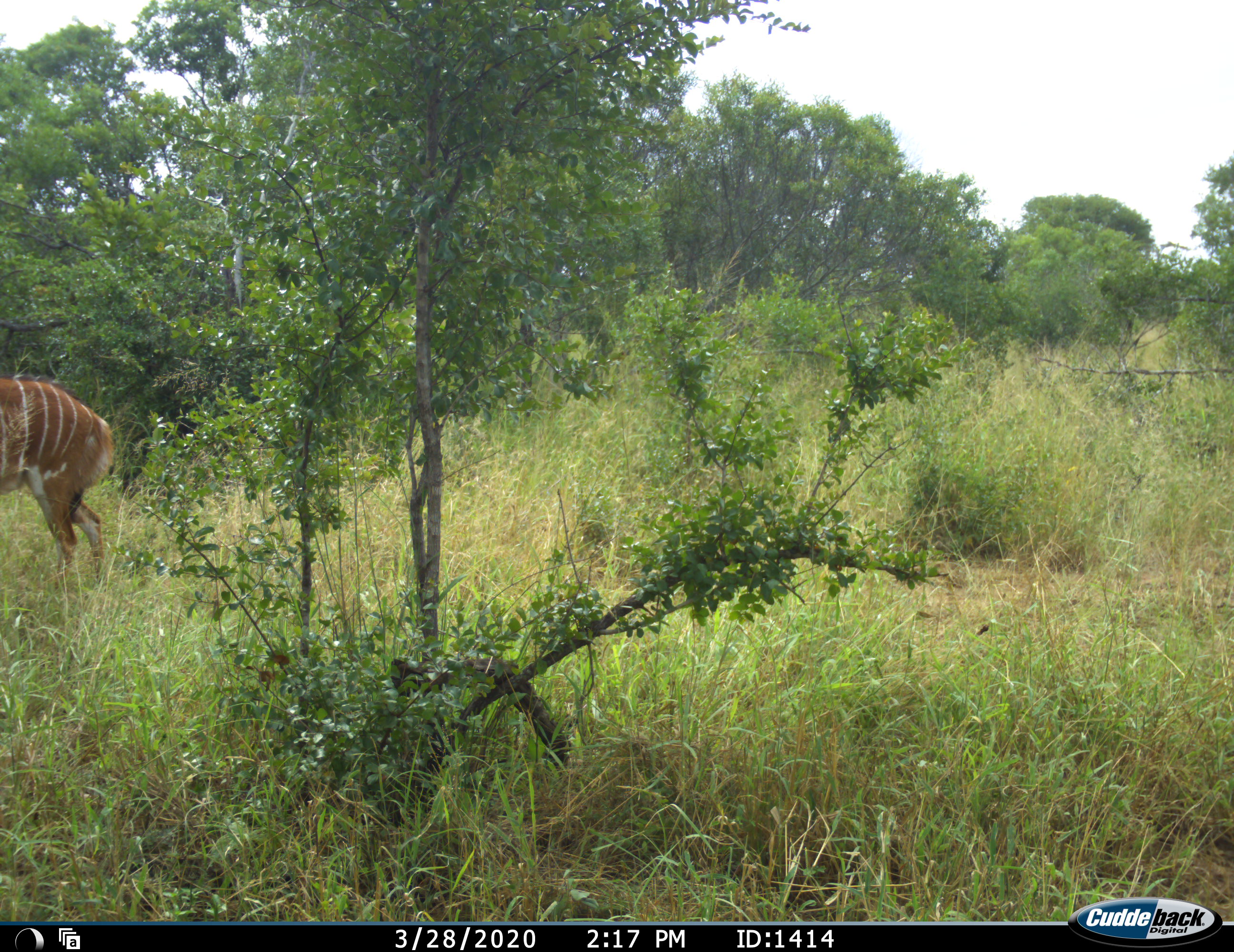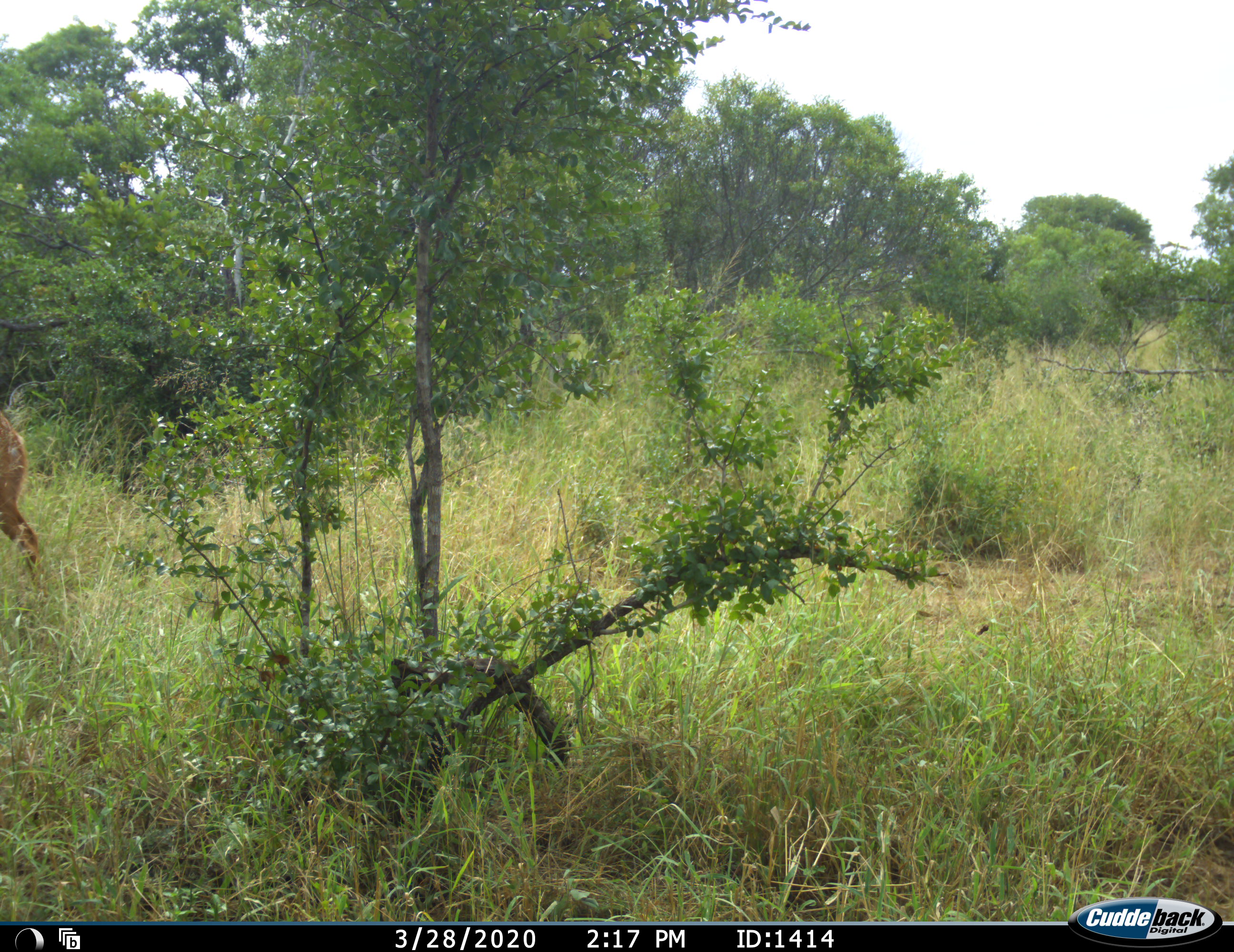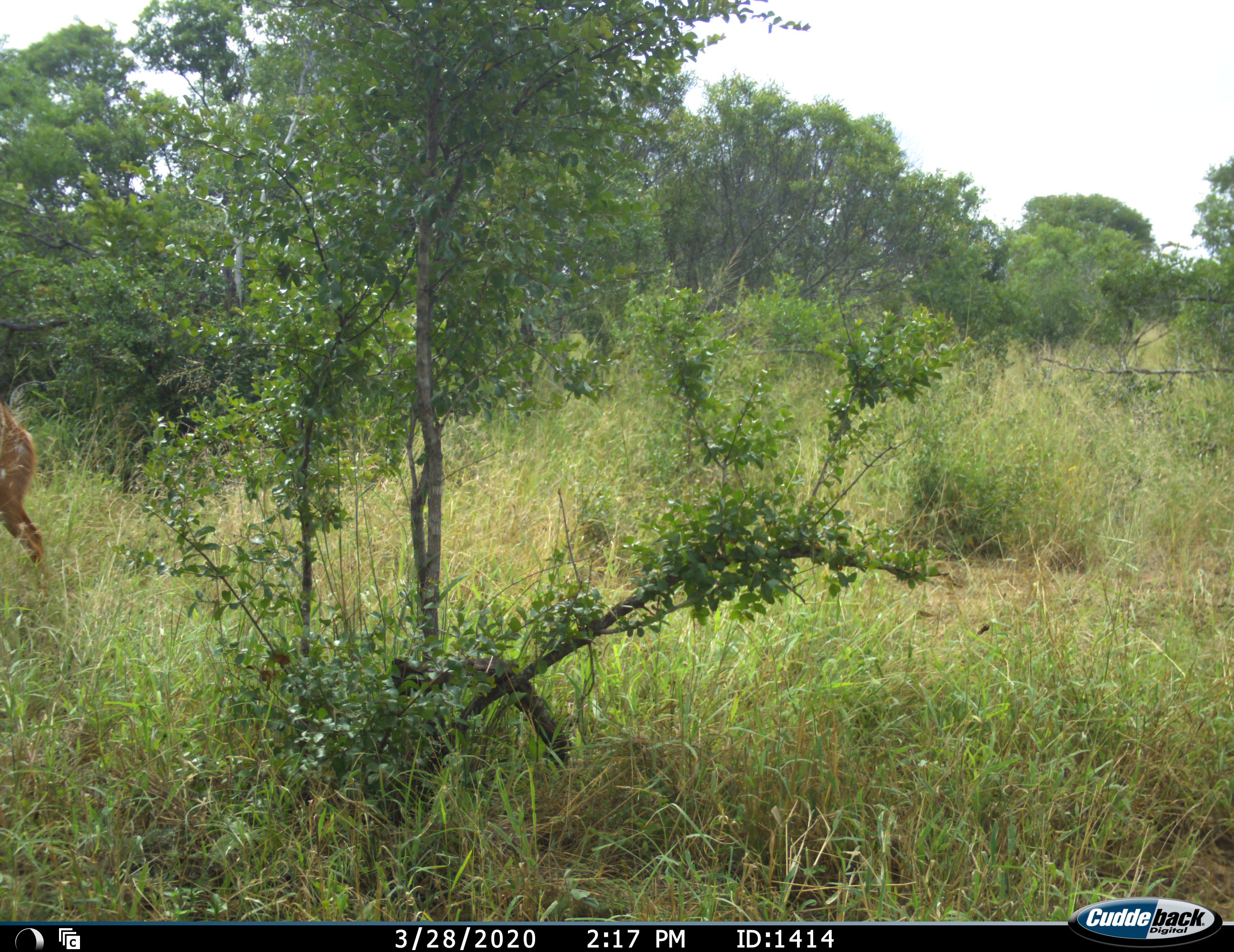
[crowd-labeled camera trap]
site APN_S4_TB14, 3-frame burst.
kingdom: Animalia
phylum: Chordata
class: Mammalia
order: Artiodactyla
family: Bovidae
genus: Tragelaphus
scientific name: Tragelaphus angasii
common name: nyala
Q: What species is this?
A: Nyala (Tragelaphus angasii).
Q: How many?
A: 1.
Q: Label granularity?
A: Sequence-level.